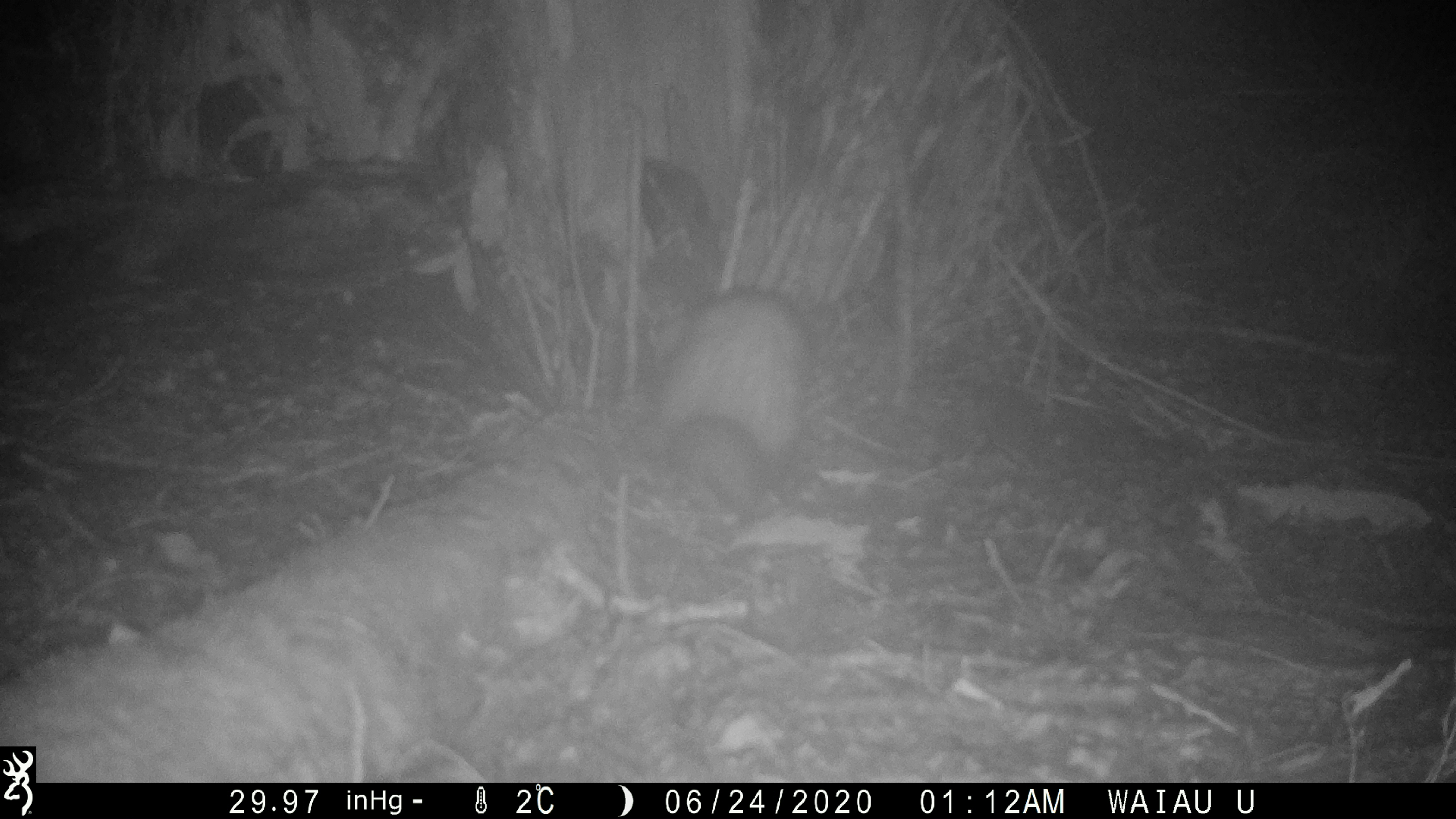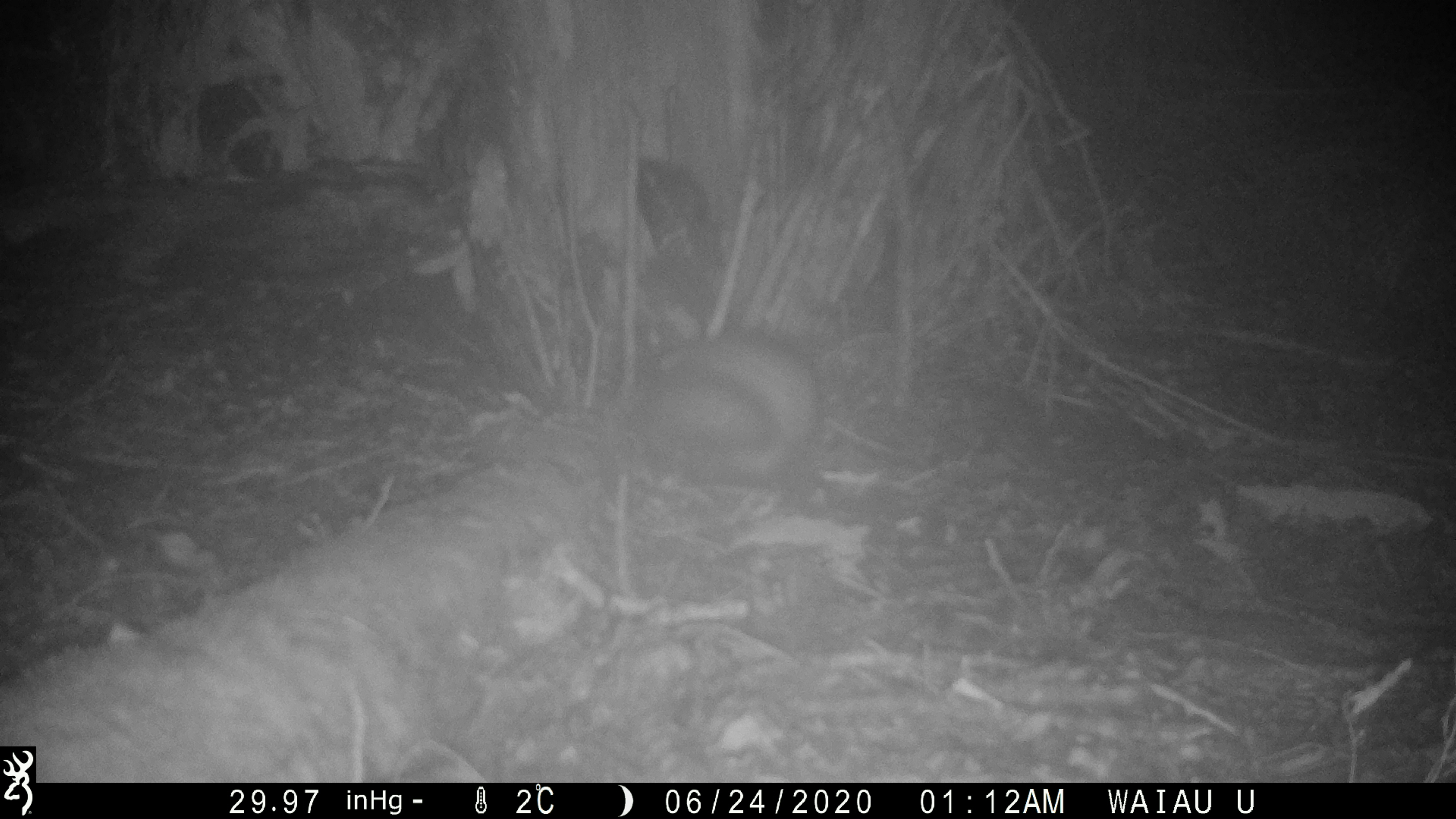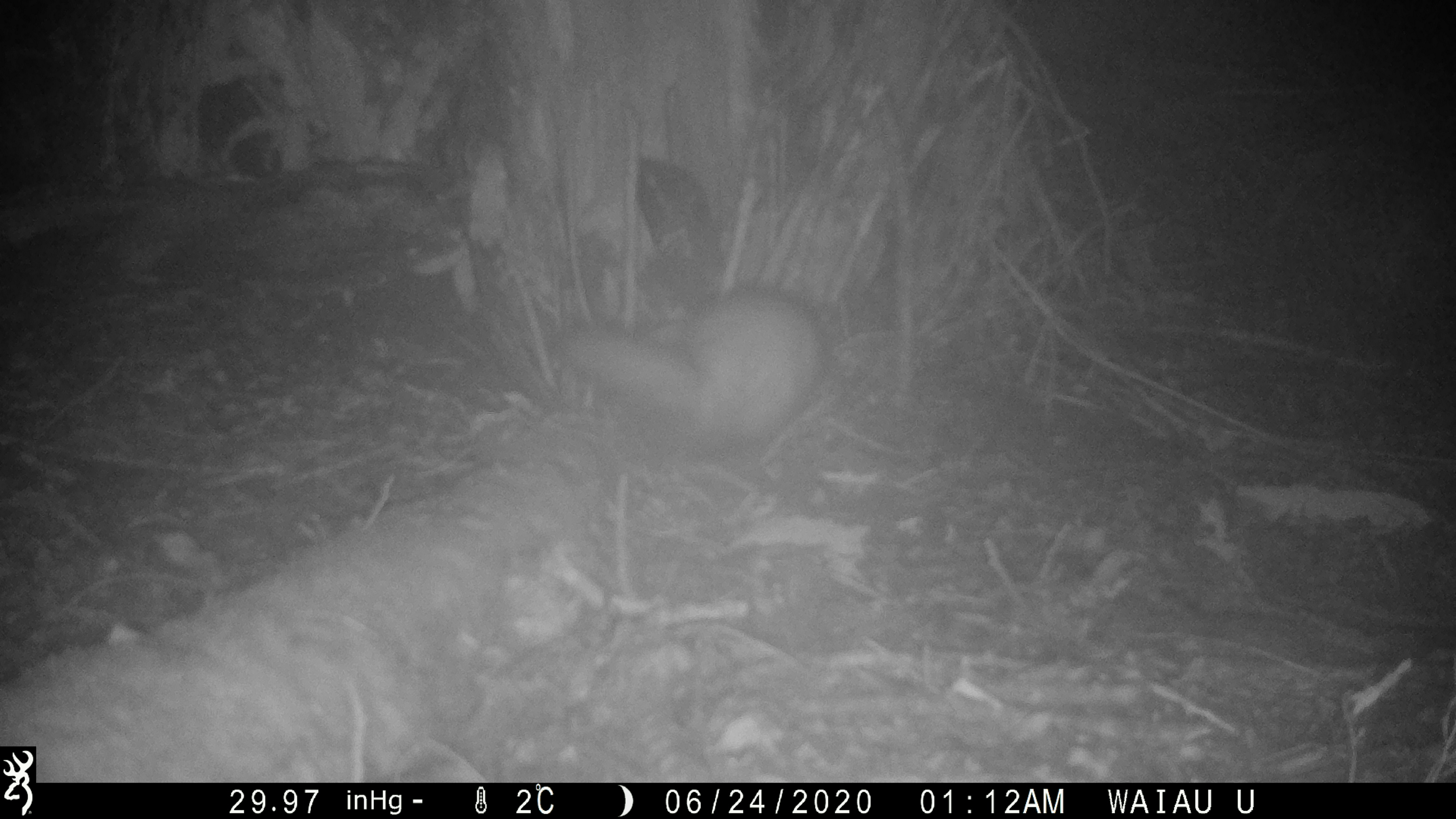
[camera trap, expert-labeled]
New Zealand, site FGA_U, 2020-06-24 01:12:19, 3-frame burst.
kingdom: Animalia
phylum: Chordata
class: Mammalia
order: Carnivora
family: Mustelidae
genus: Mustela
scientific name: Mustela furo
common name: ferret